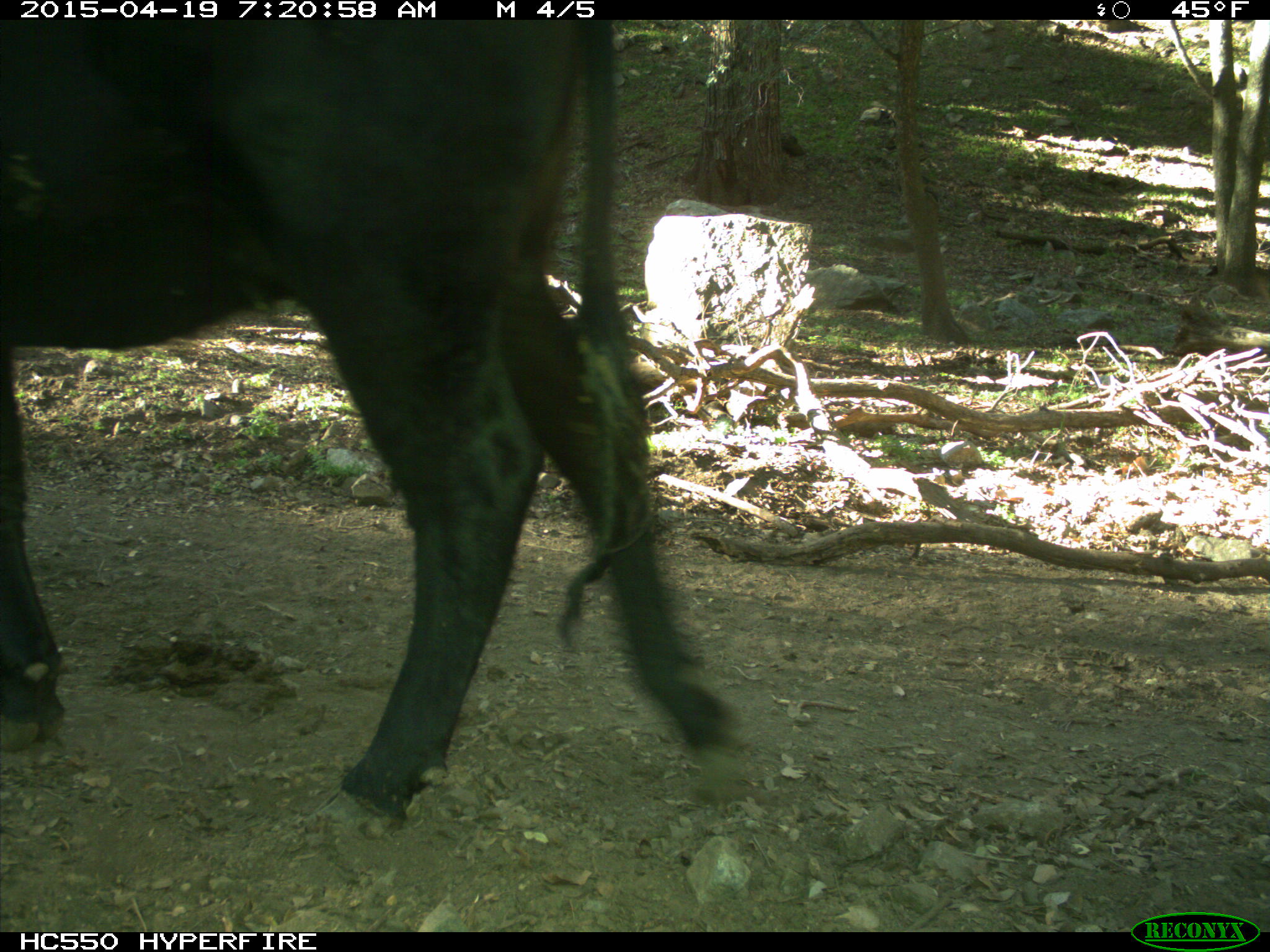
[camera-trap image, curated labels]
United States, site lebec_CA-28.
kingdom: Animalia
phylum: Chordata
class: Mammalia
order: Artiodactyla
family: Bovidae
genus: Bos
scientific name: Bos taurus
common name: domestic cow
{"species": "Bos taurus (domestic cow)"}